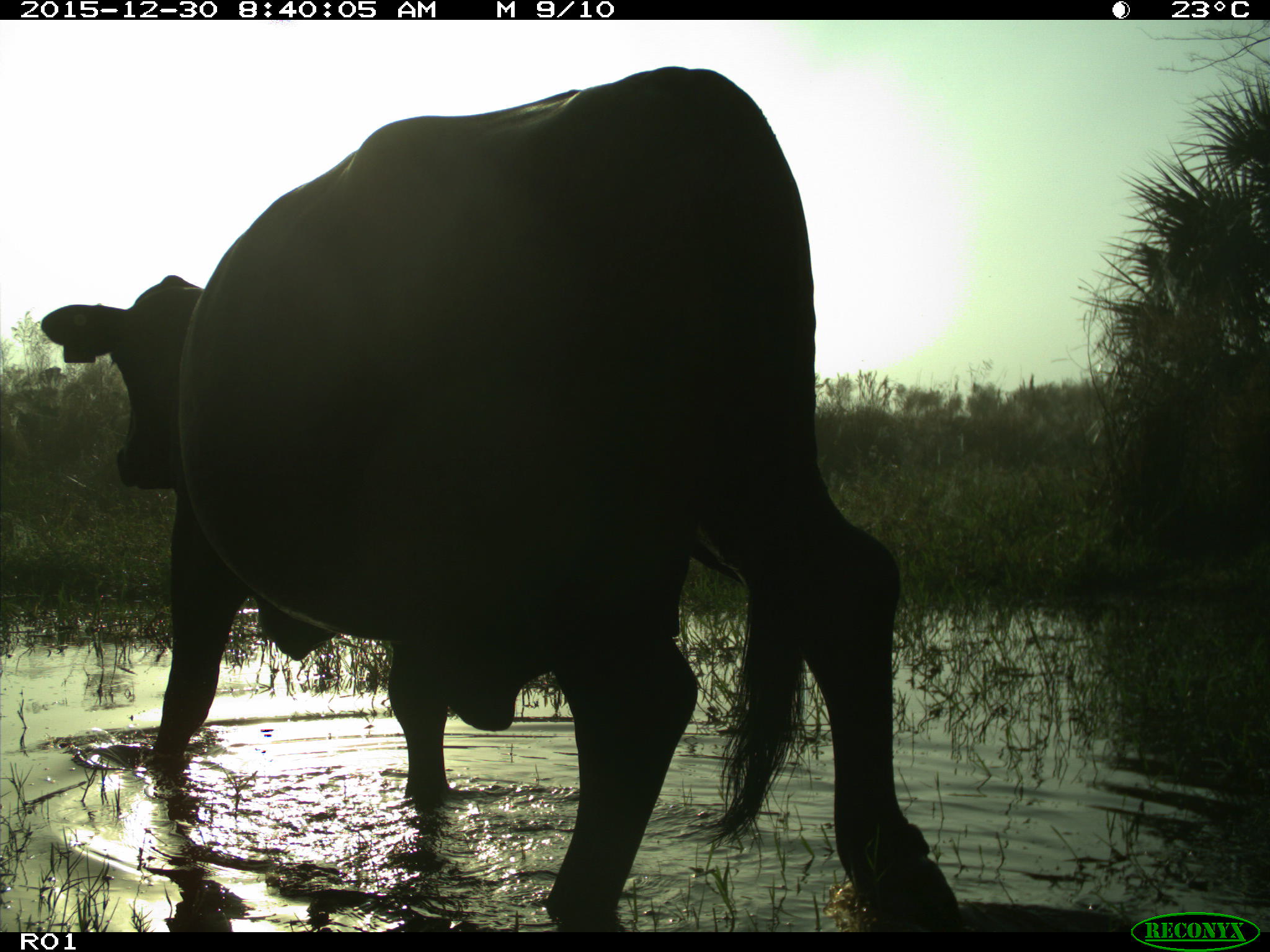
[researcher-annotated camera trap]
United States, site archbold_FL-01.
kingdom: Animalia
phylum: Chordata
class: Mammalia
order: Artiodactyla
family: Bovidae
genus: Bos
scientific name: Bos taurus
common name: domestic cow